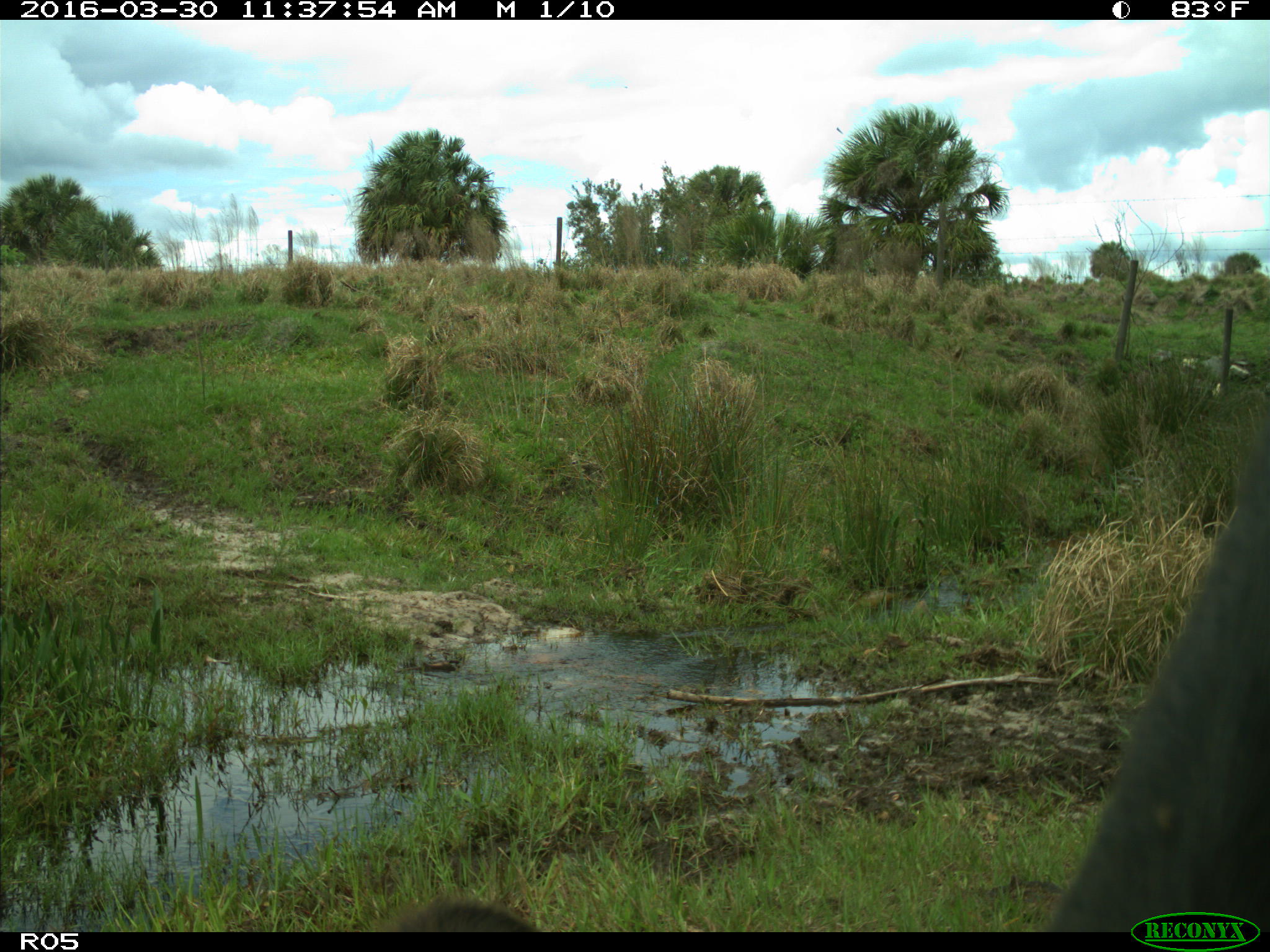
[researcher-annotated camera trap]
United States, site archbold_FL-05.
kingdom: Animalia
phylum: Chordata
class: Mammalia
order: Artiodactyla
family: Bovidae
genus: Bos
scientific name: Bos taurus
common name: domestic cow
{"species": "Bos taurus (domestic cow)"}